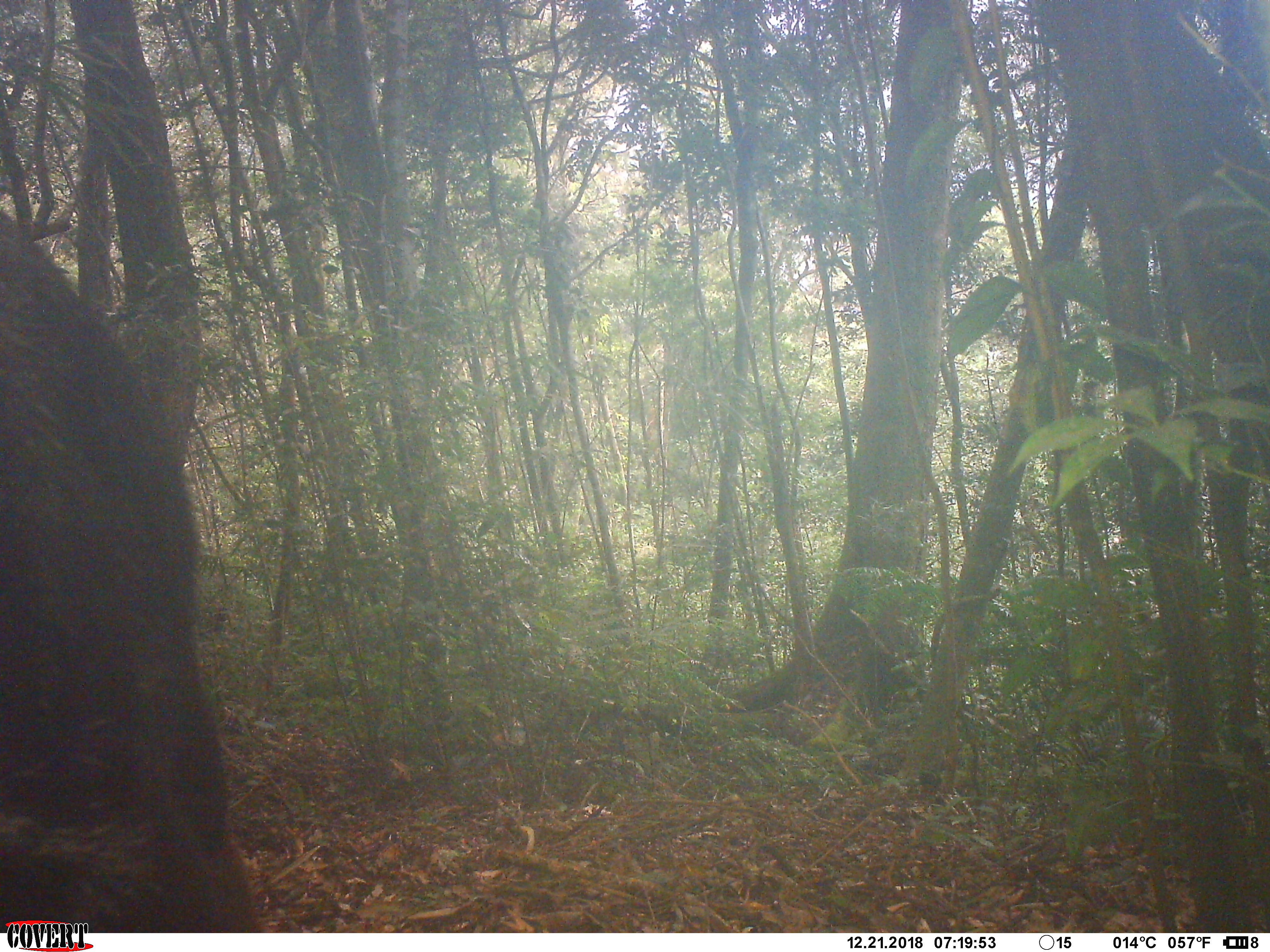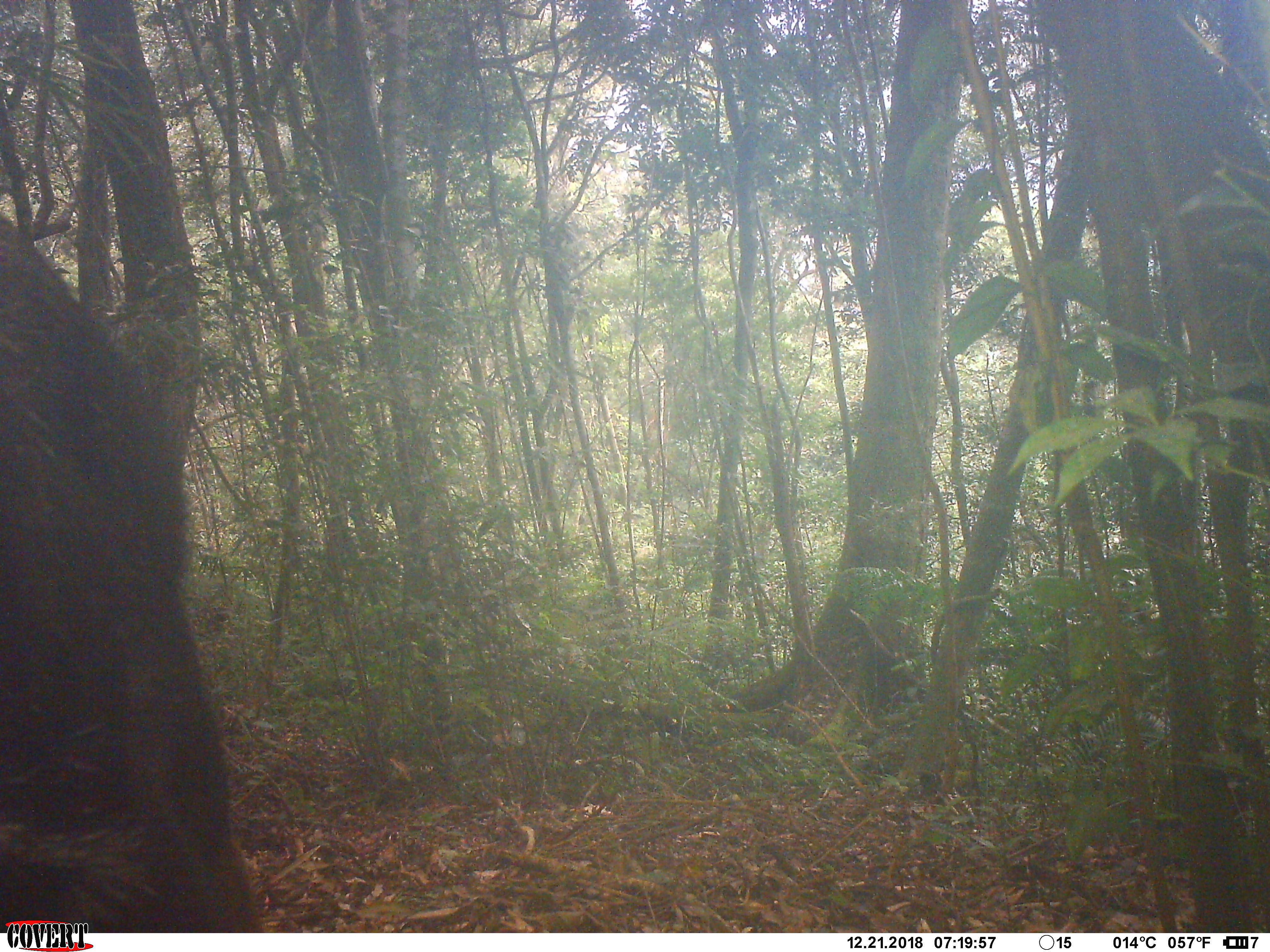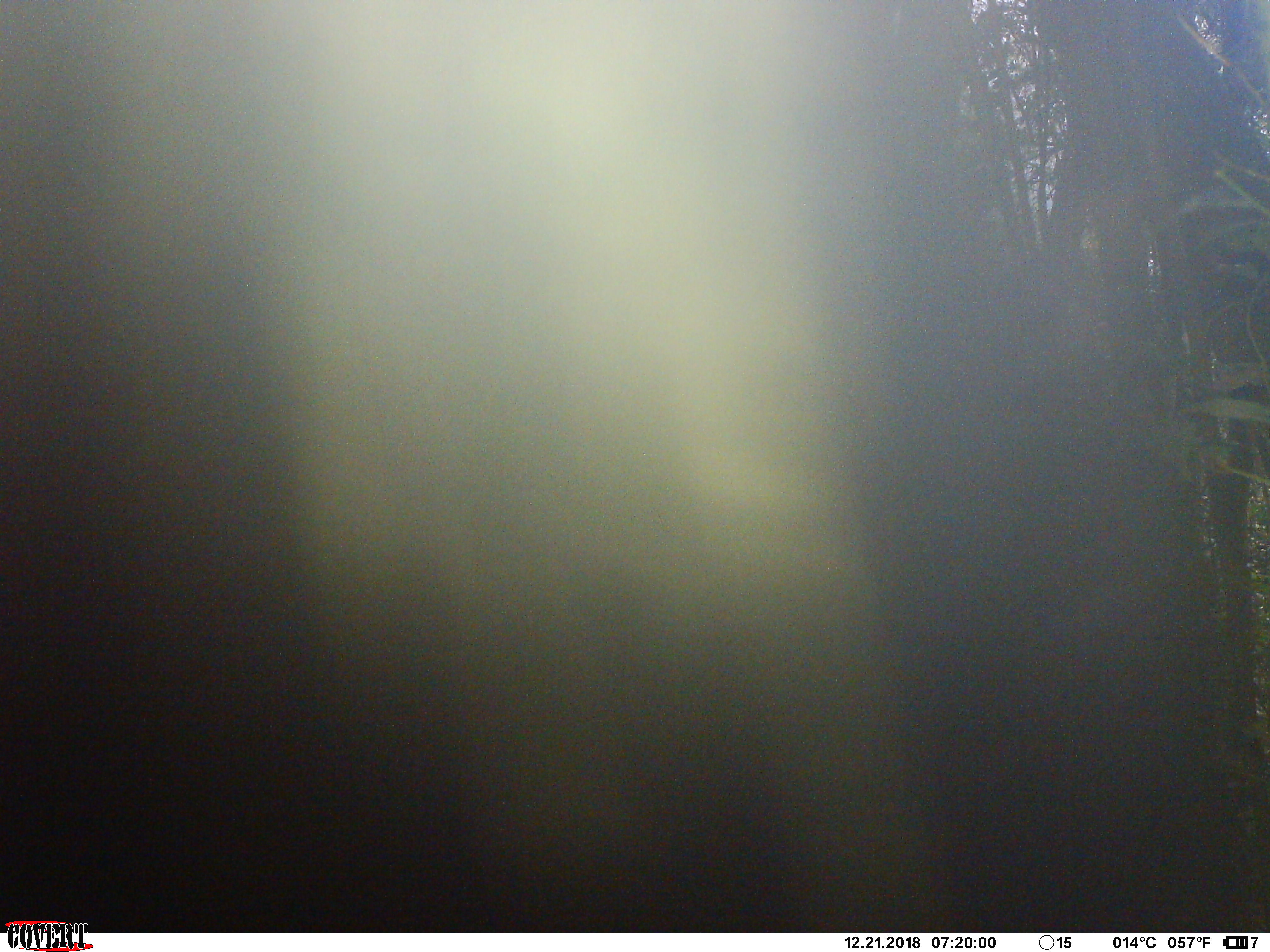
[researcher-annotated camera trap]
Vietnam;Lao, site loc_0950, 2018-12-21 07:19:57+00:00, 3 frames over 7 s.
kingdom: Animalia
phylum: Chordata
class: Mammalia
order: Artiodactyla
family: Bovidae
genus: Capricornis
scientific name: Capricornis sumatraensis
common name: chinese serow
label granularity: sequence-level